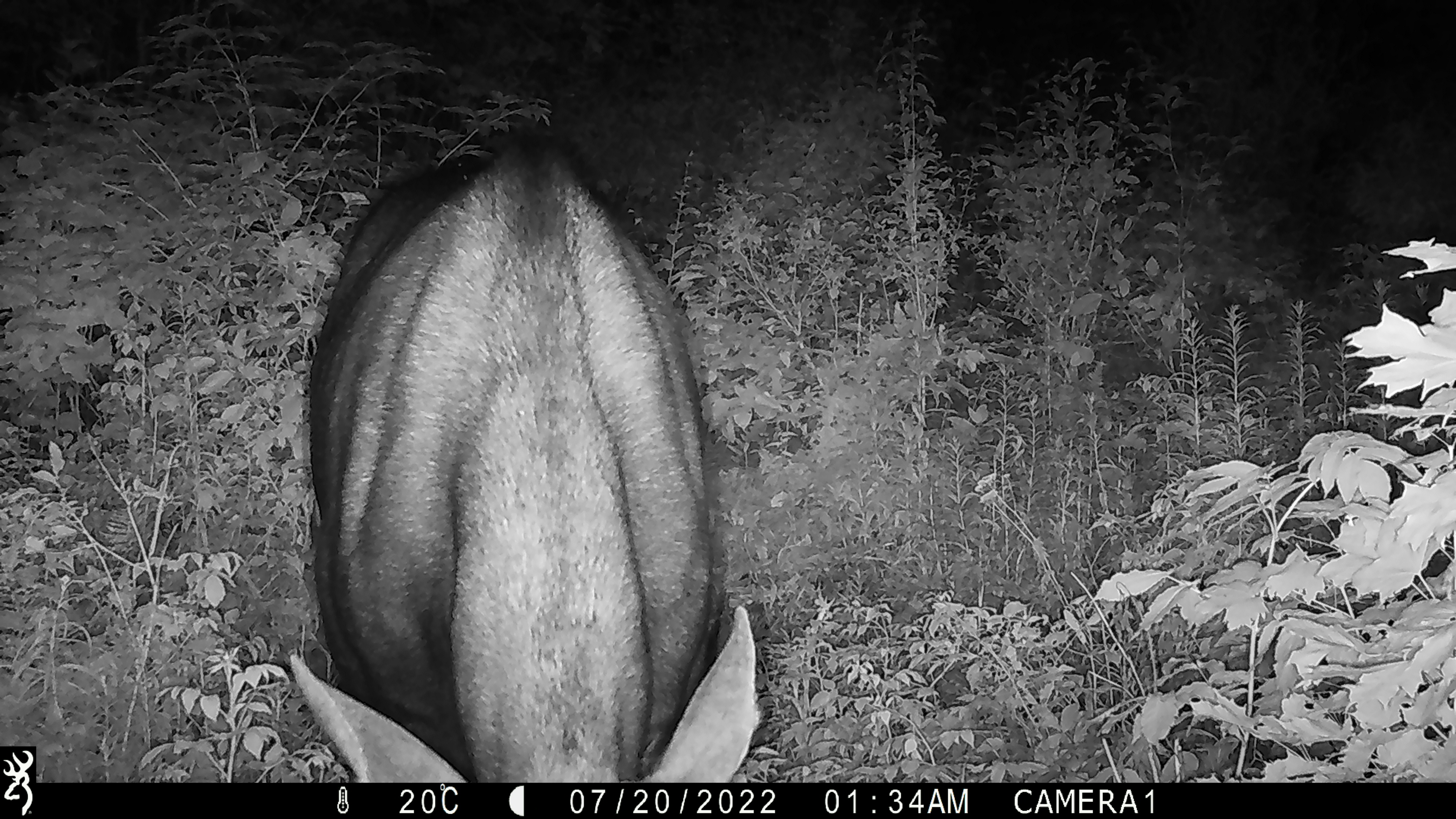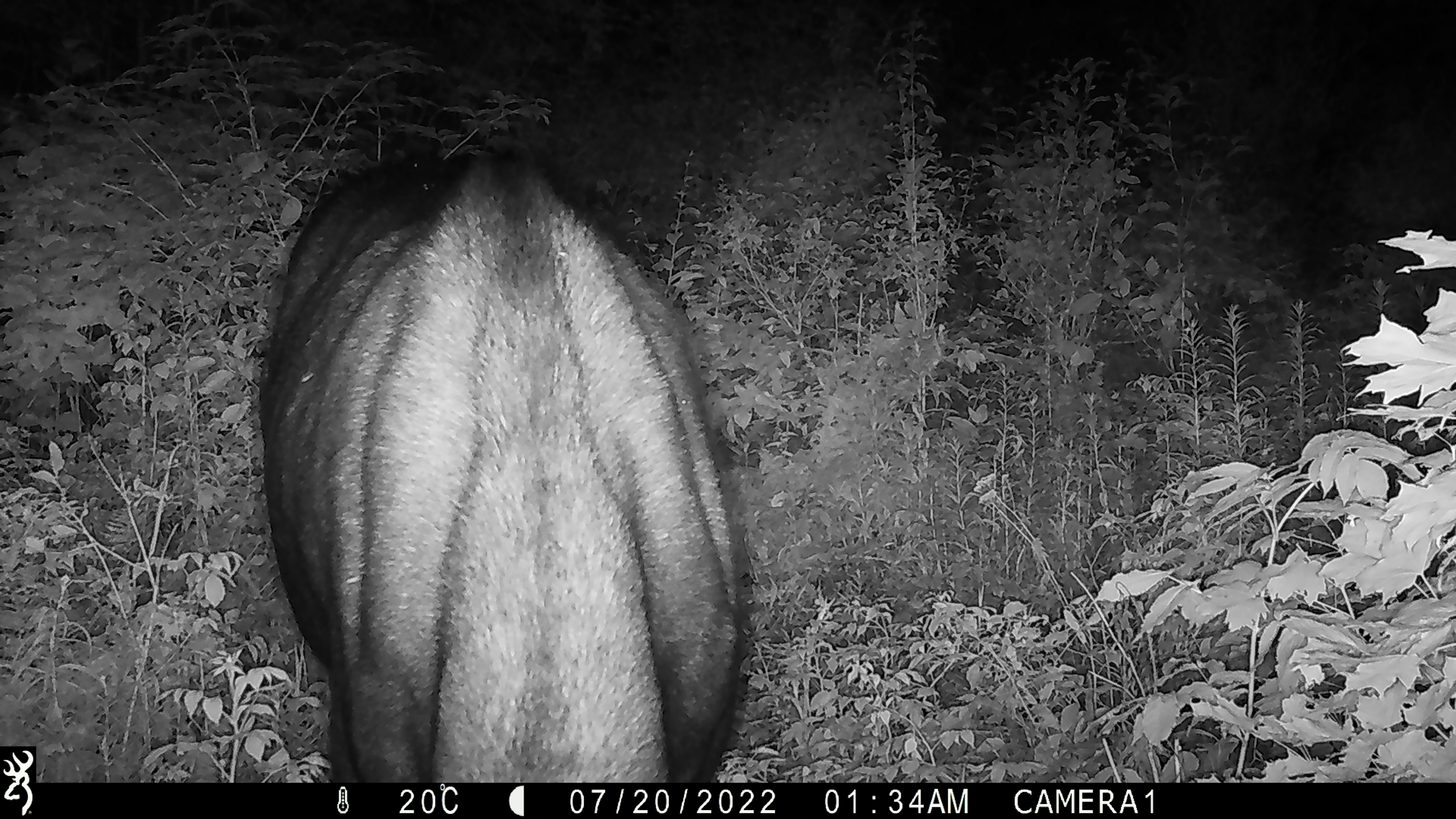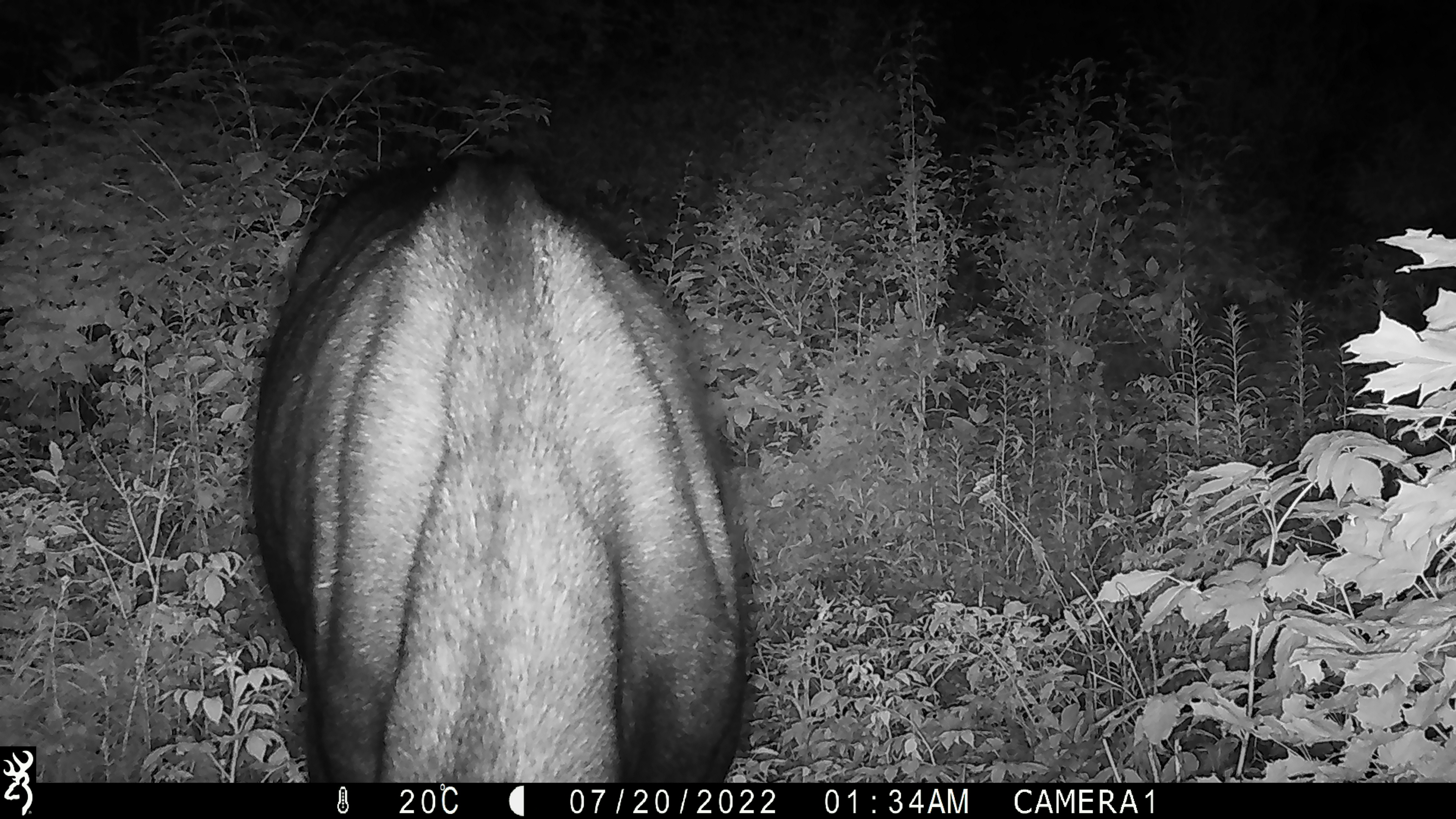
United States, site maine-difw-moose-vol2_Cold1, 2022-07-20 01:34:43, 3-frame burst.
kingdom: Animalia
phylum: Chordata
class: Mammalia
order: Artiodactyla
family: Cervidae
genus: Alces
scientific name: Alces alces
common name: moose